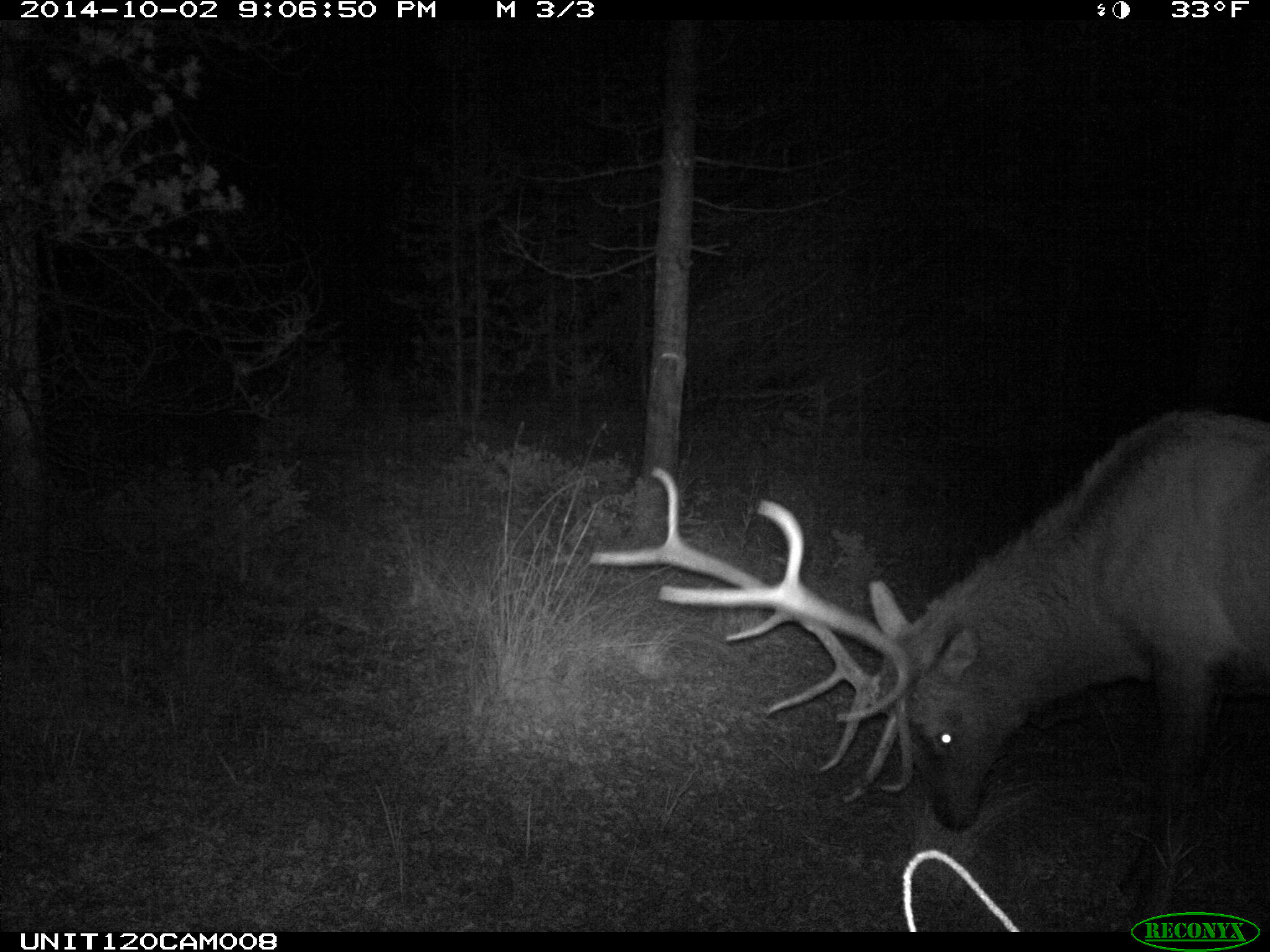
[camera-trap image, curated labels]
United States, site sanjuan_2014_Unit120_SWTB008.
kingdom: Animalia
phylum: Chordata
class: Mammalia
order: Artiodactyla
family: Cervidae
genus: Cervus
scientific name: Cervus elaphus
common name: red deer